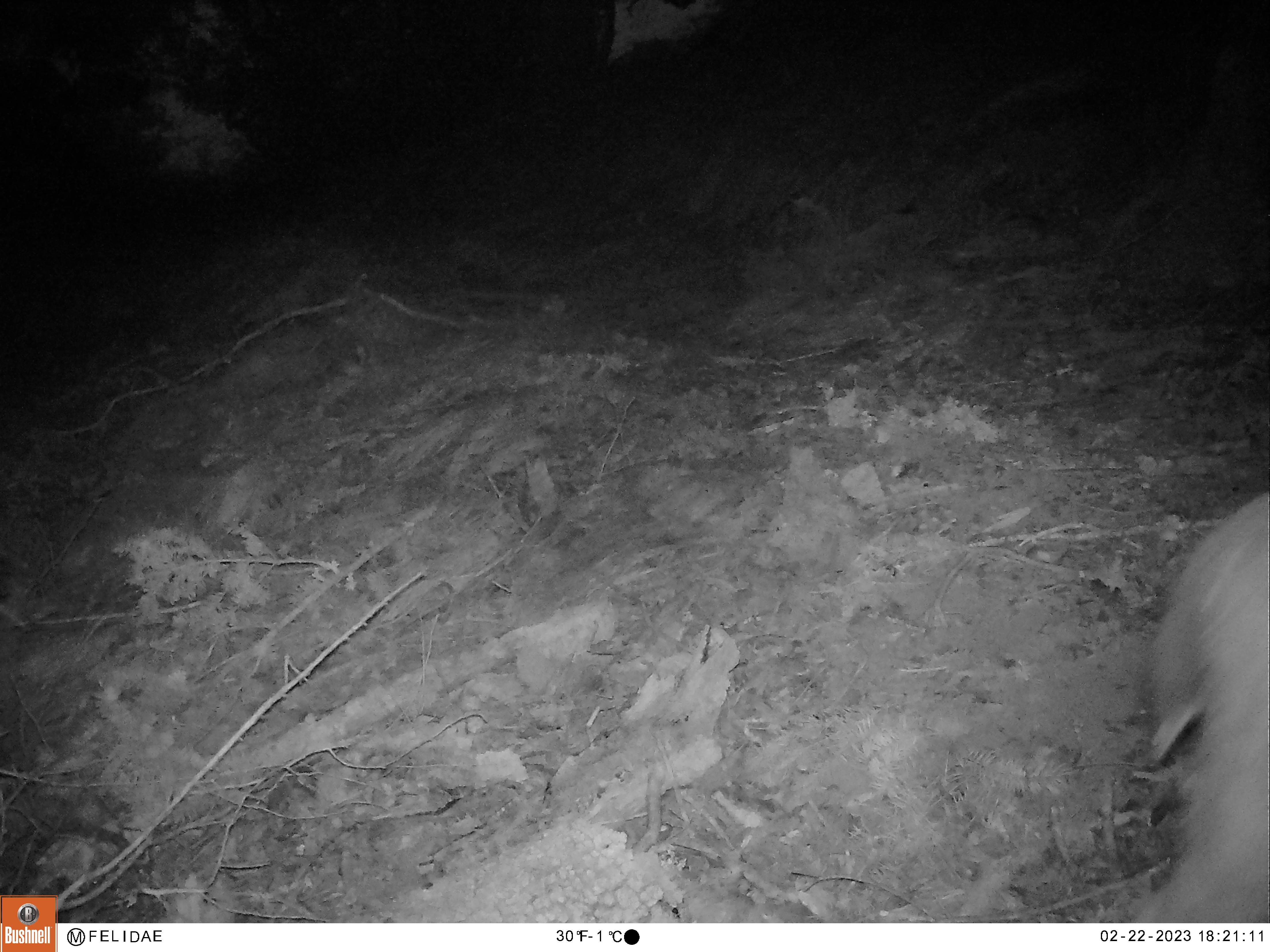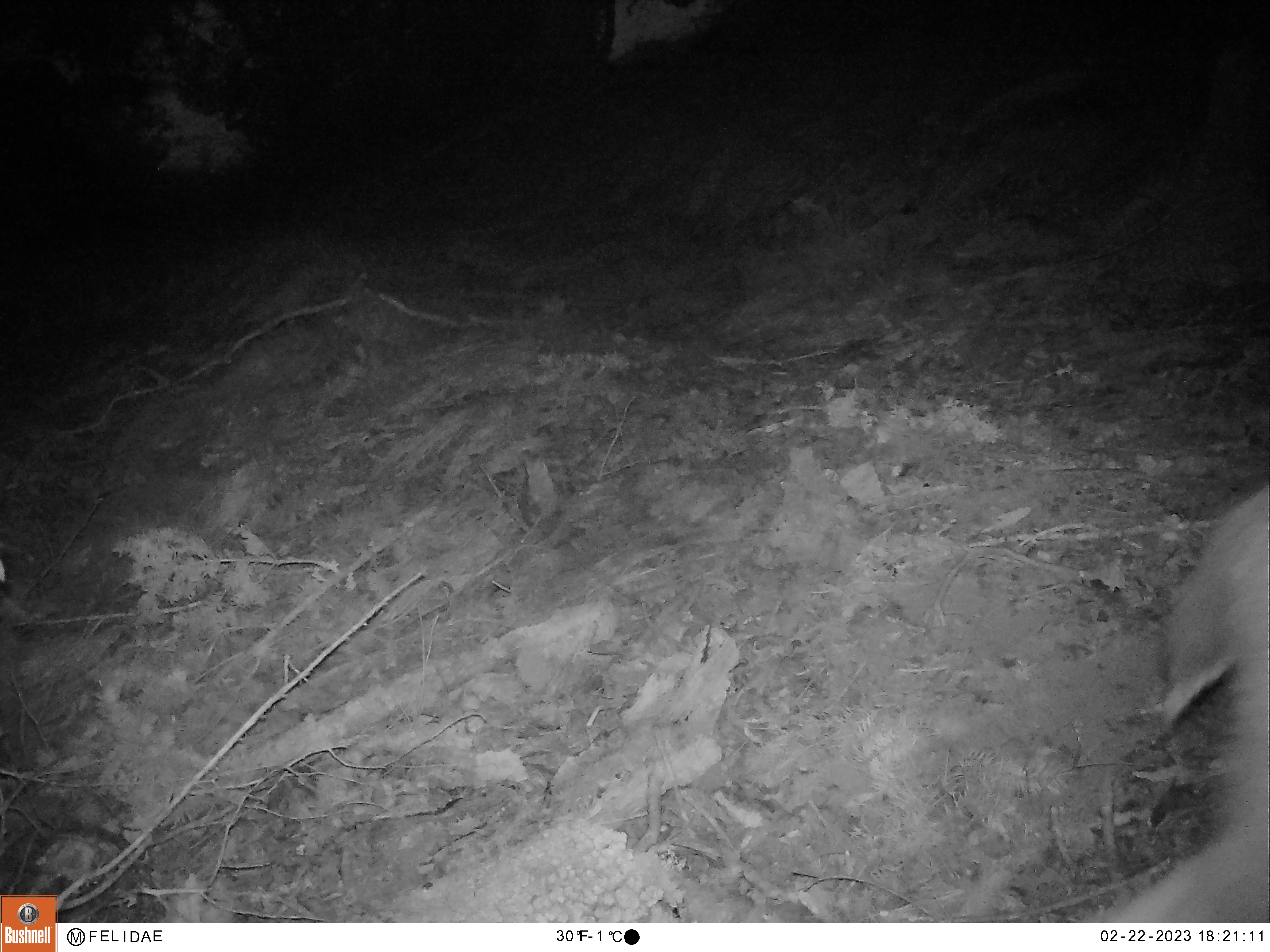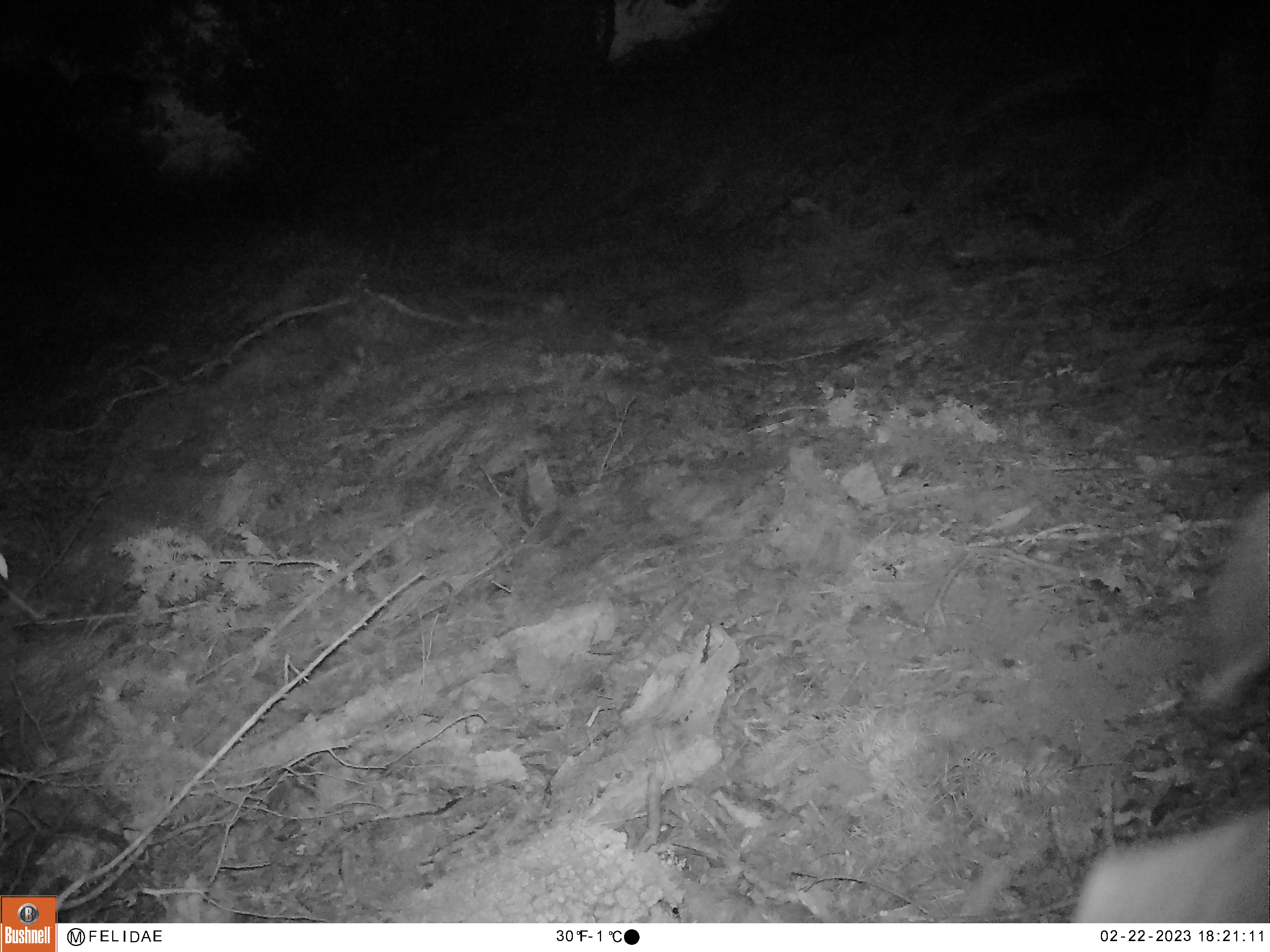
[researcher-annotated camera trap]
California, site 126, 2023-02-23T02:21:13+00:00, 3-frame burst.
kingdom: Animalia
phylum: Chordata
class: Mammalia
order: Artiodactyla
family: Cervidae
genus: Odocoileus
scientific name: Odocoileus hemionus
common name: mule deer